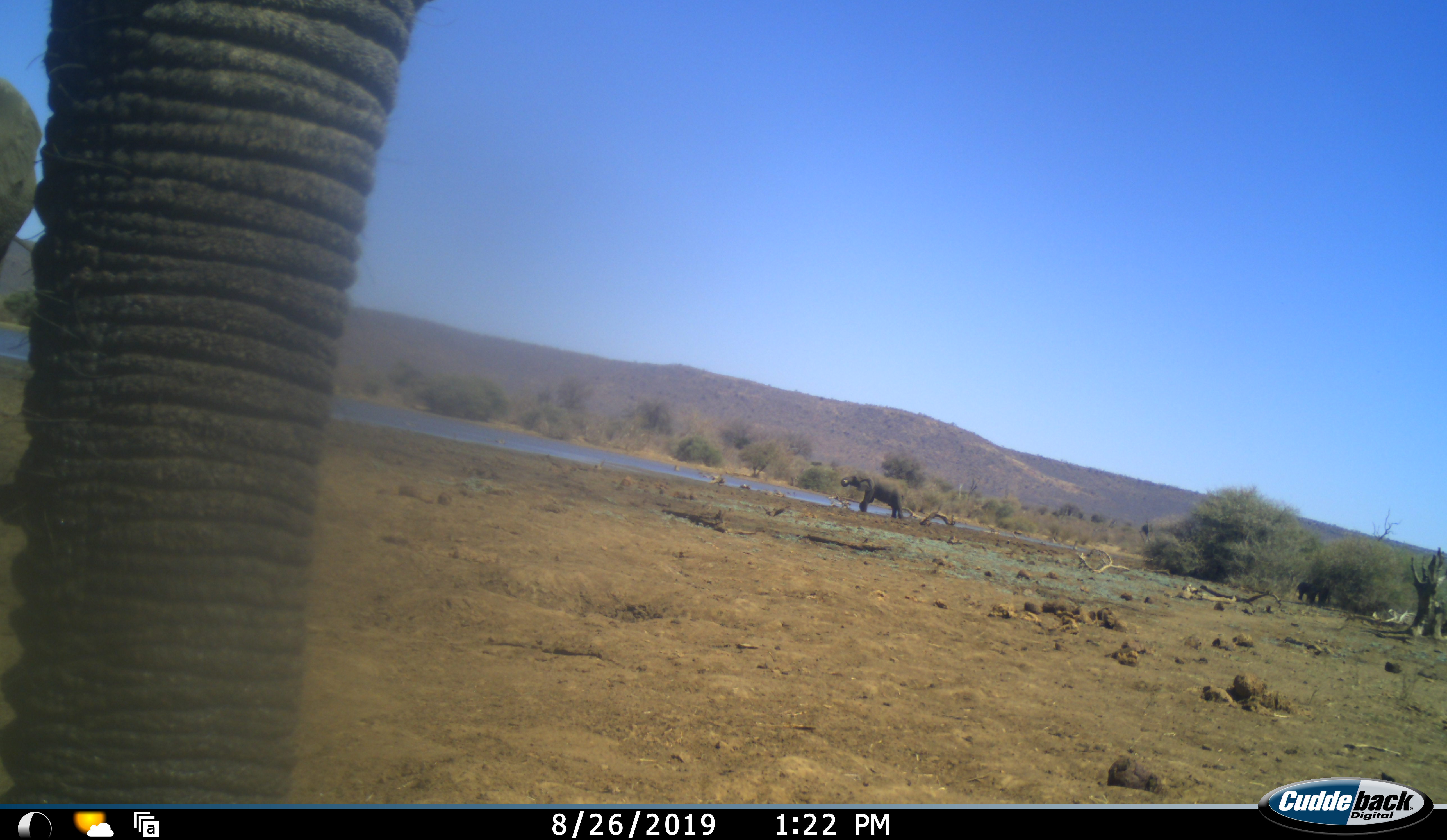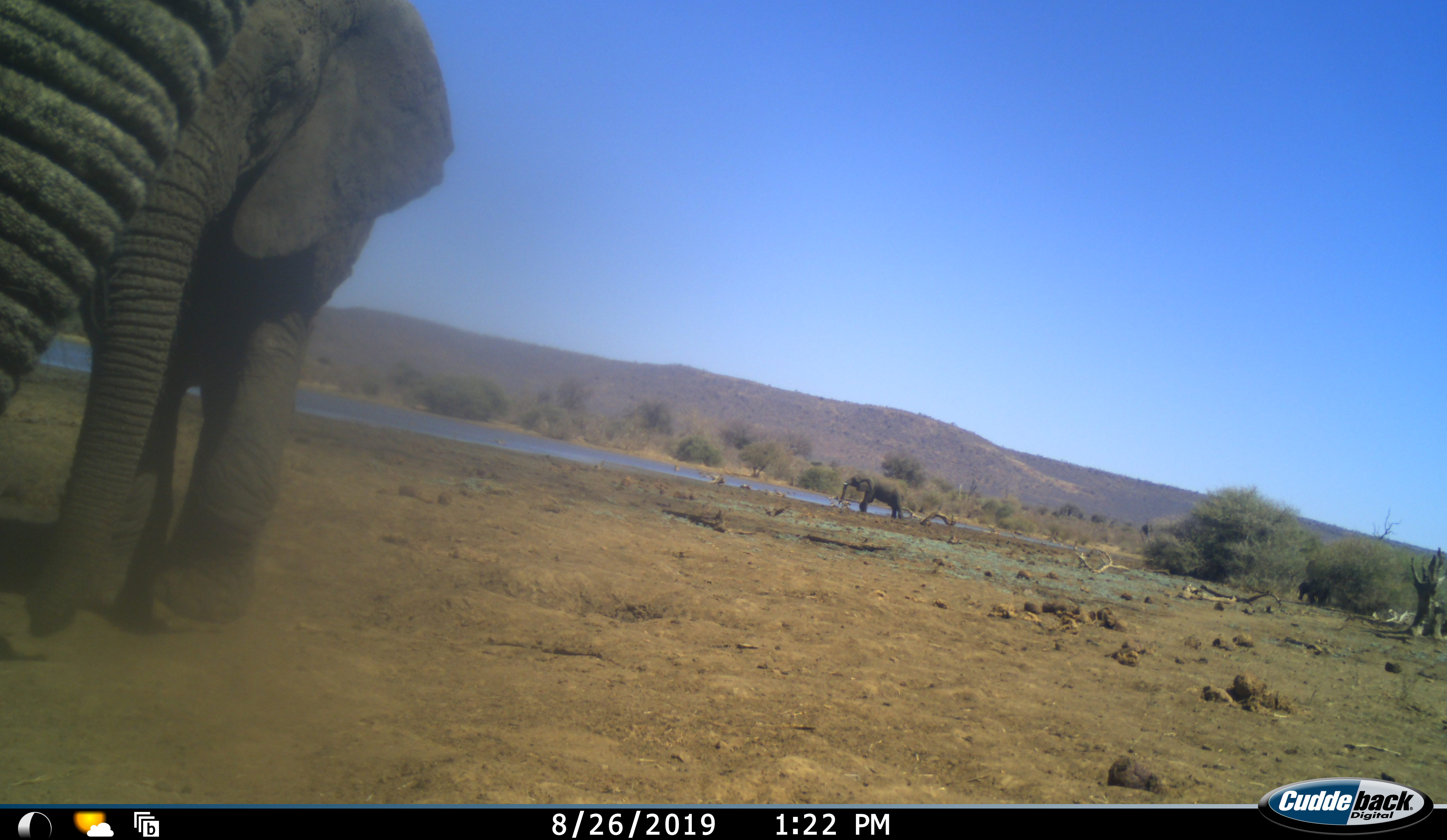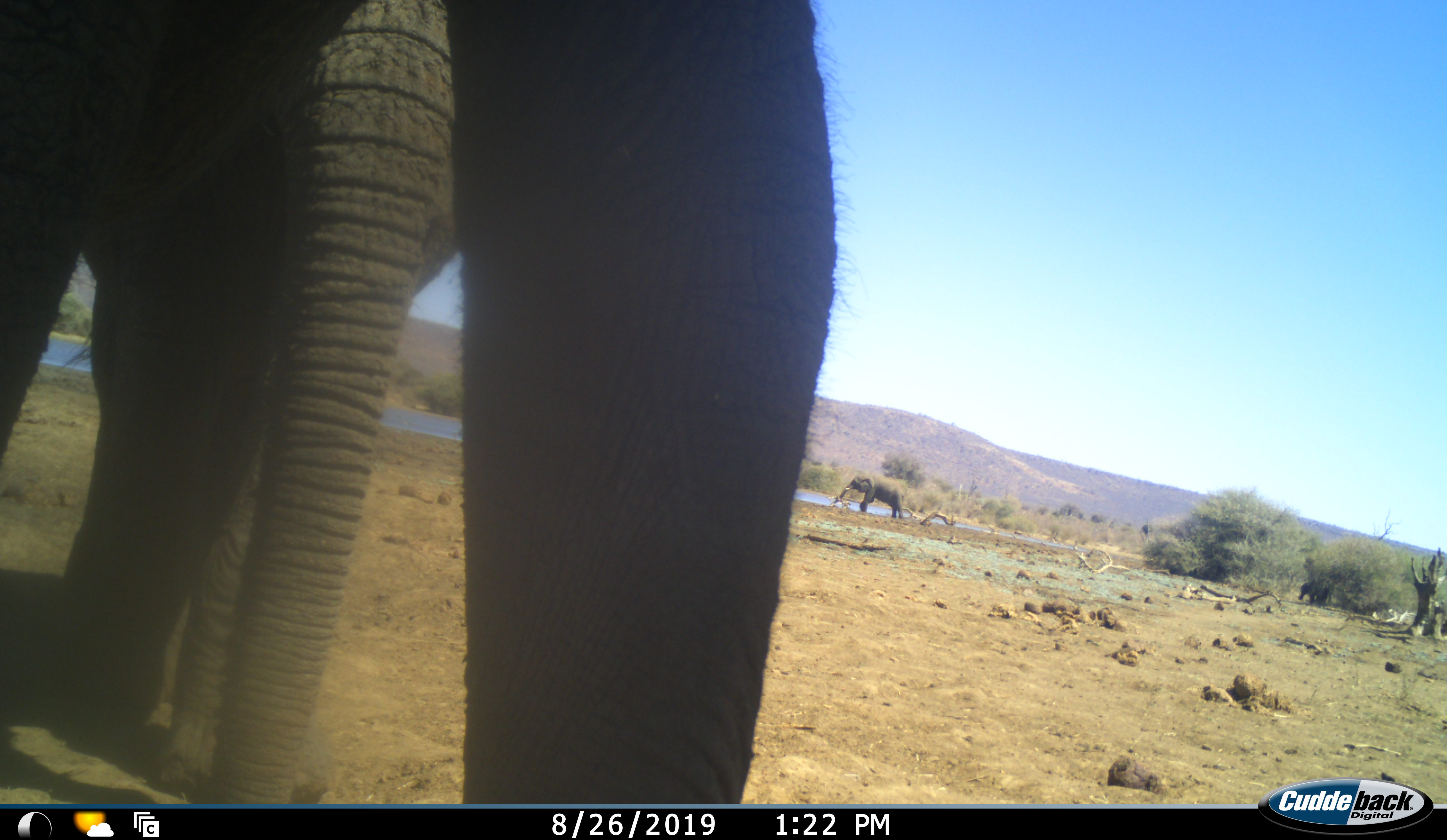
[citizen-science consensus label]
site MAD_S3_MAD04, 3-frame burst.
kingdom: Animalia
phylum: Chordata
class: Mammalia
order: Proboscidea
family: Elephantidae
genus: Loxodonta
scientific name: Loxodonta africana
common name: african bush elephant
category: elephant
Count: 3.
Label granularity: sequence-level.